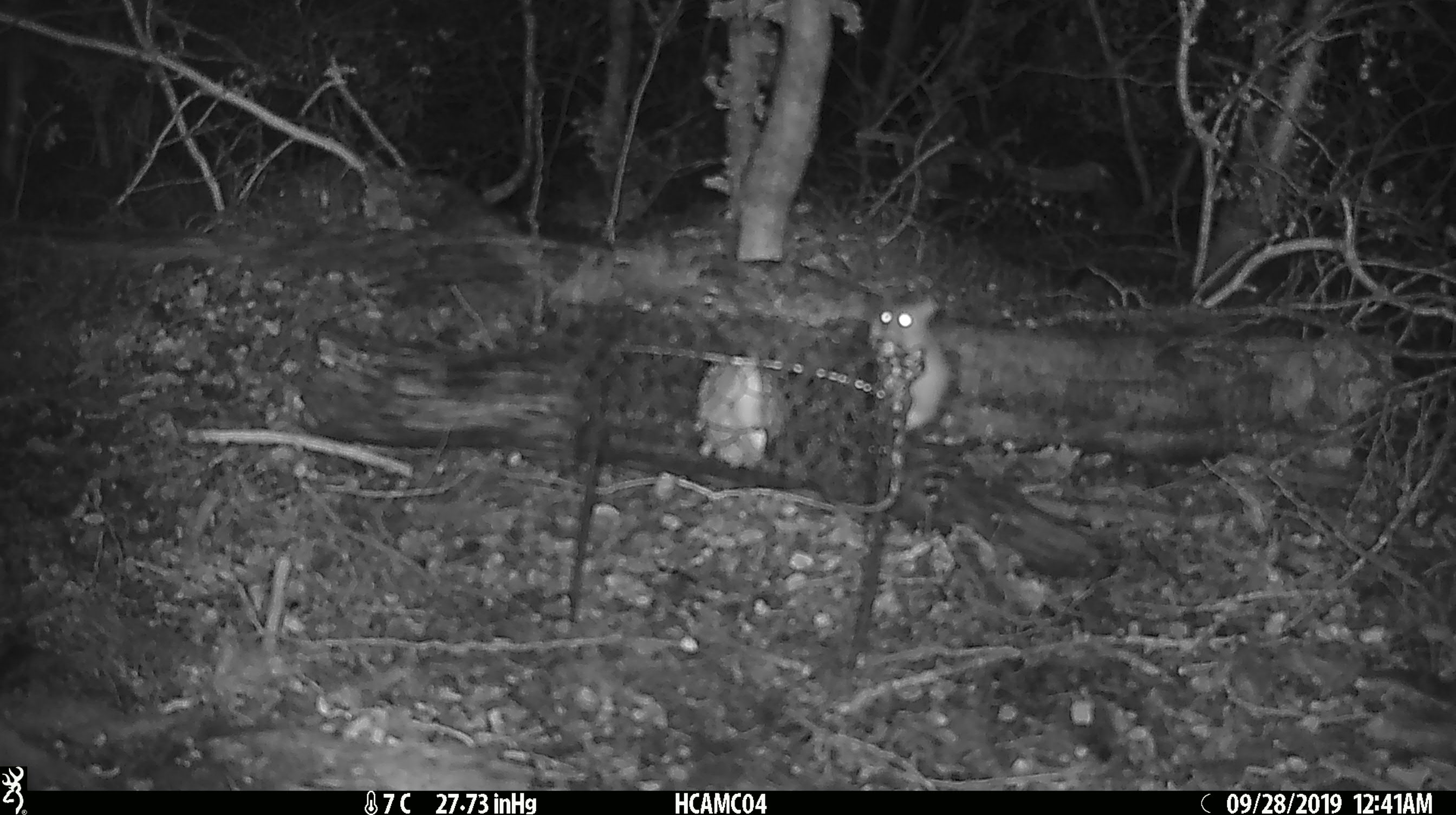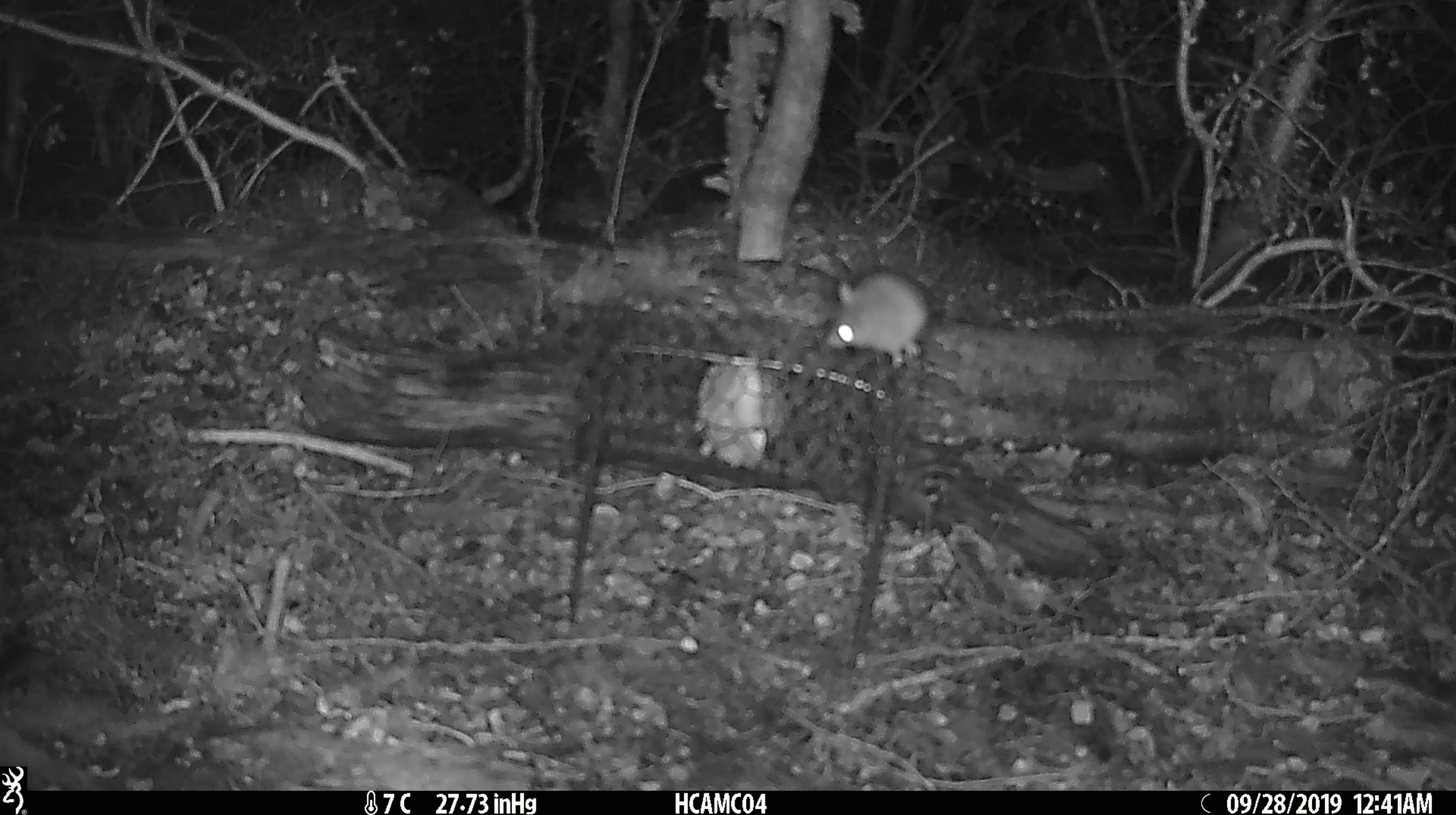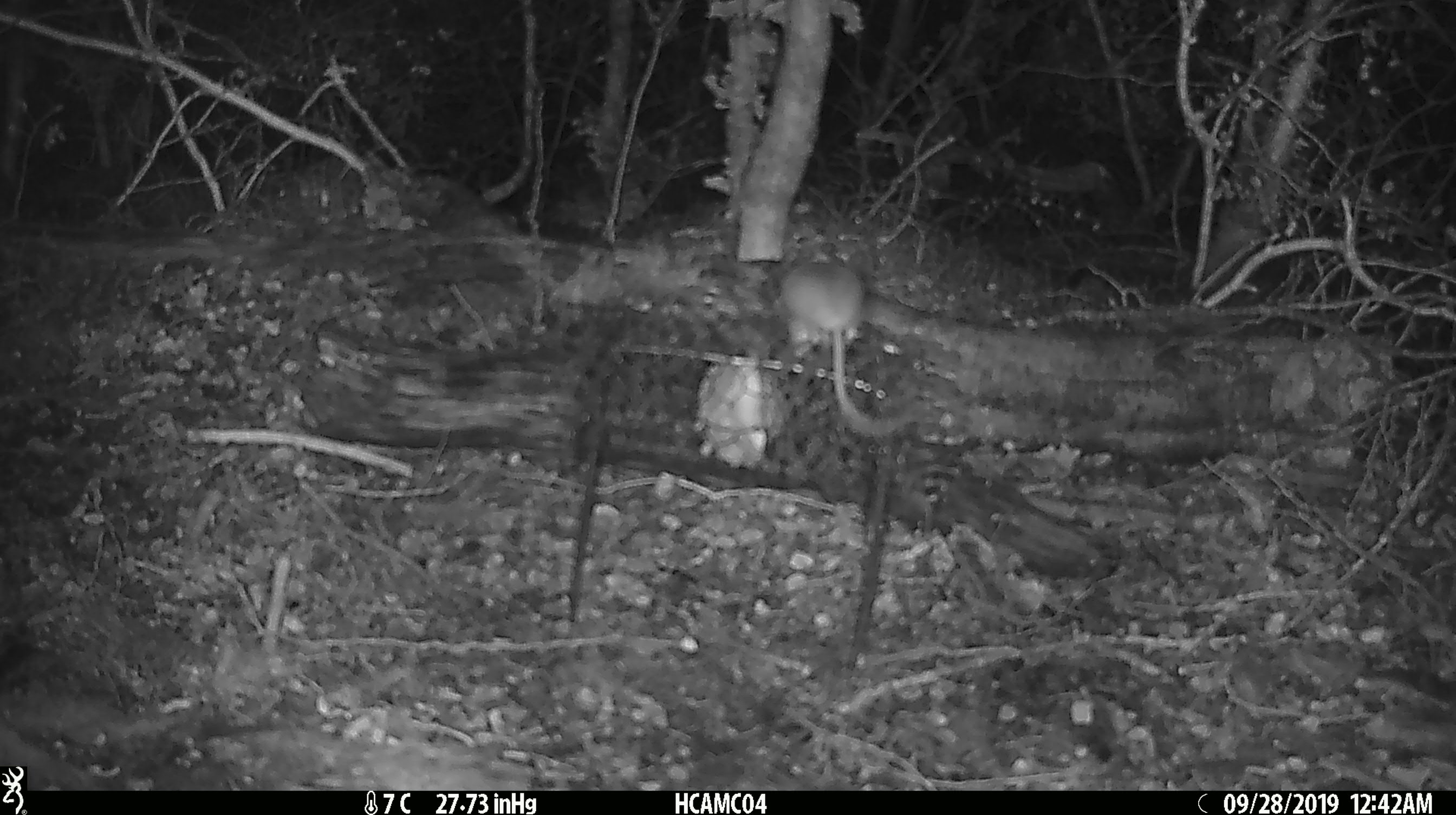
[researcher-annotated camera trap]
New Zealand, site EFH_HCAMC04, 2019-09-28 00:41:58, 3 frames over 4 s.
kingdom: Animalia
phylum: Chordata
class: Mammalia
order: Rodentia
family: Muridae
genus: Mus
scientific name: Mus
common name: mouse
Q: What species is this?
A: Mouse (Mus).